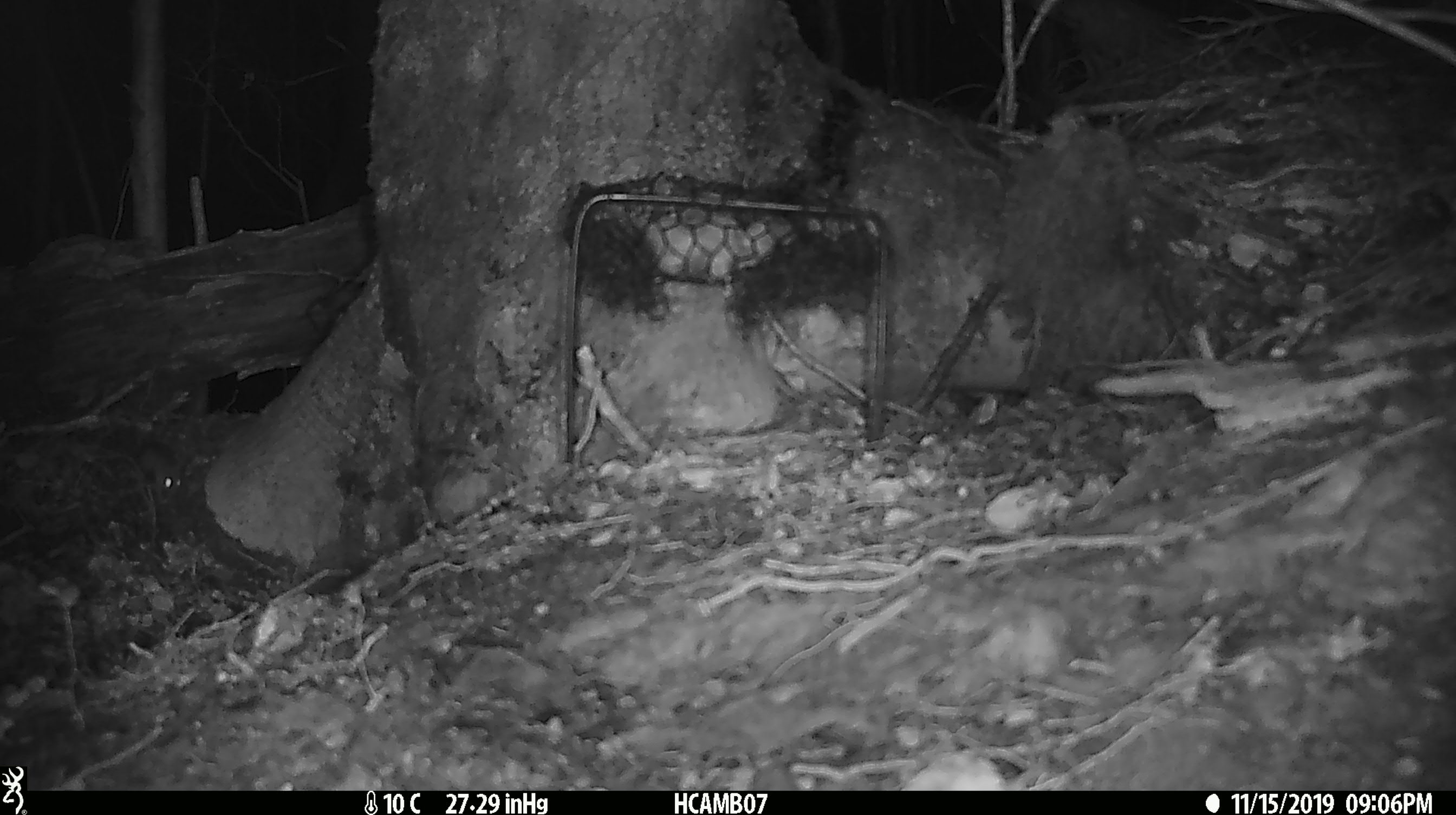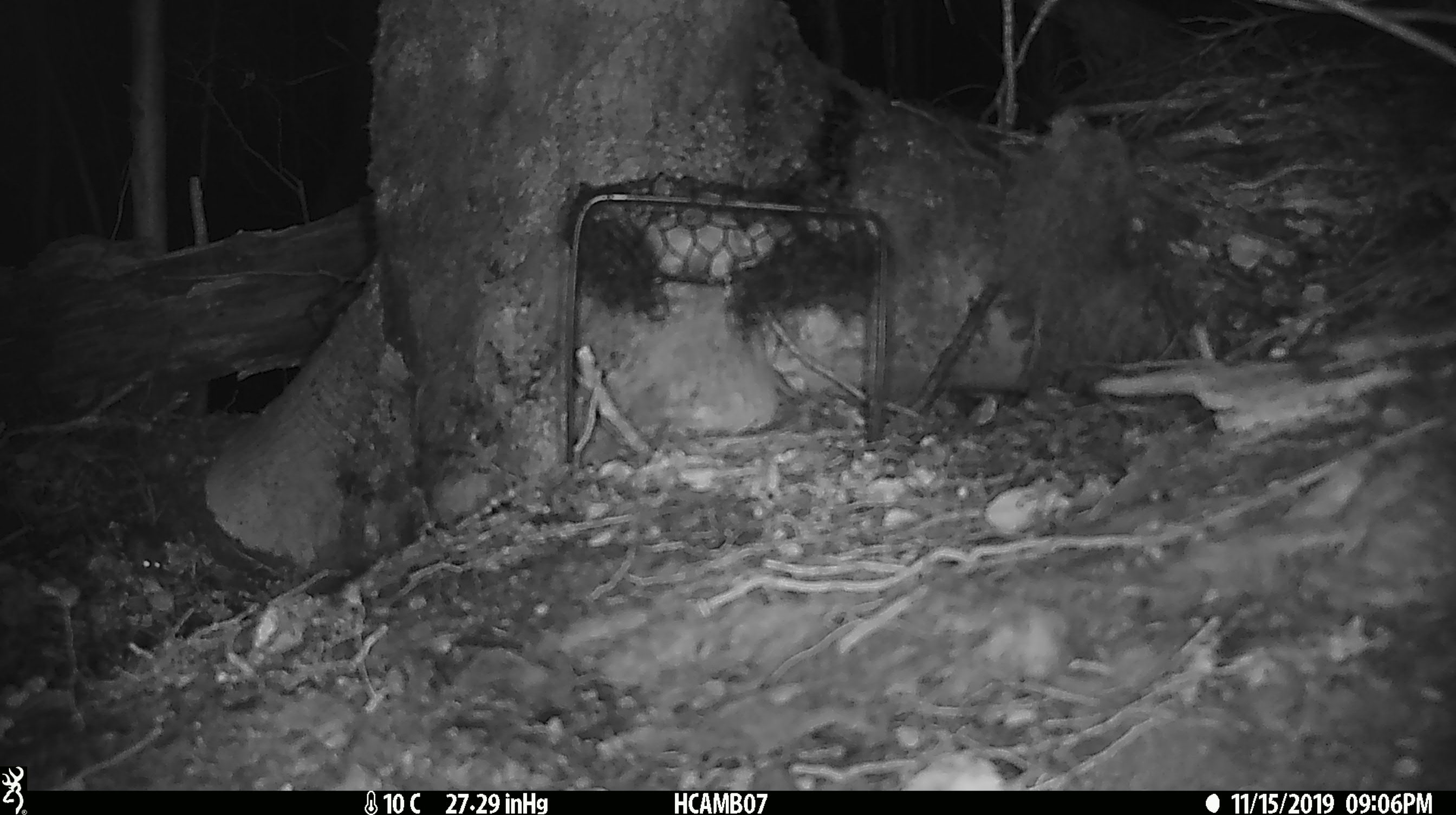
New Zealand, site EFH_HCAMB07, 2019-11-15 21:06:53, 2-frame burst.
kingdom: Animalia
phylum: Chordata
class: Mammalia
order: Rodentia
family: Muridae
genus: Mus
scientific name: Mus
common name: mouse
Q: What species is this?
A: Mouse (Mus).